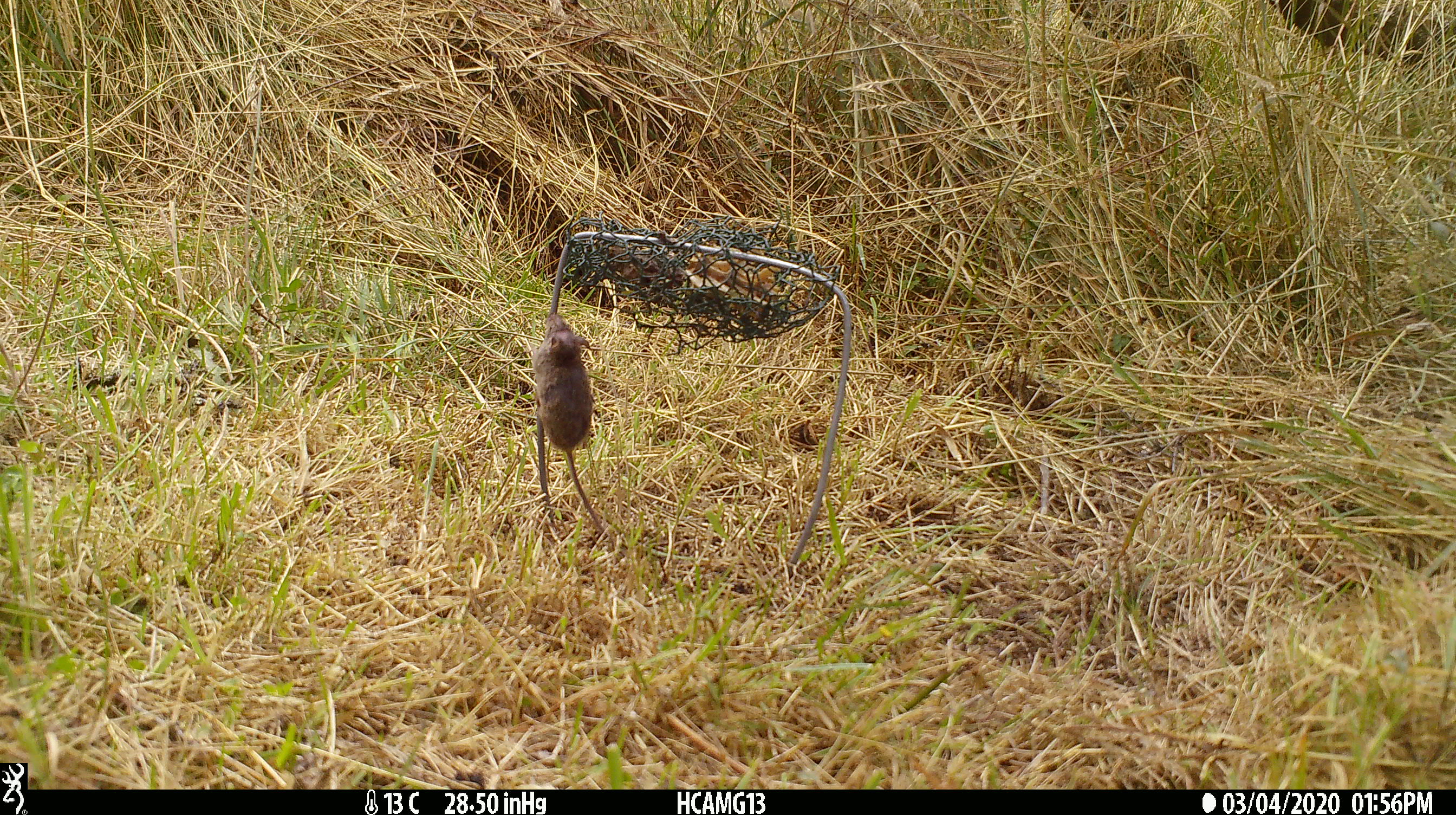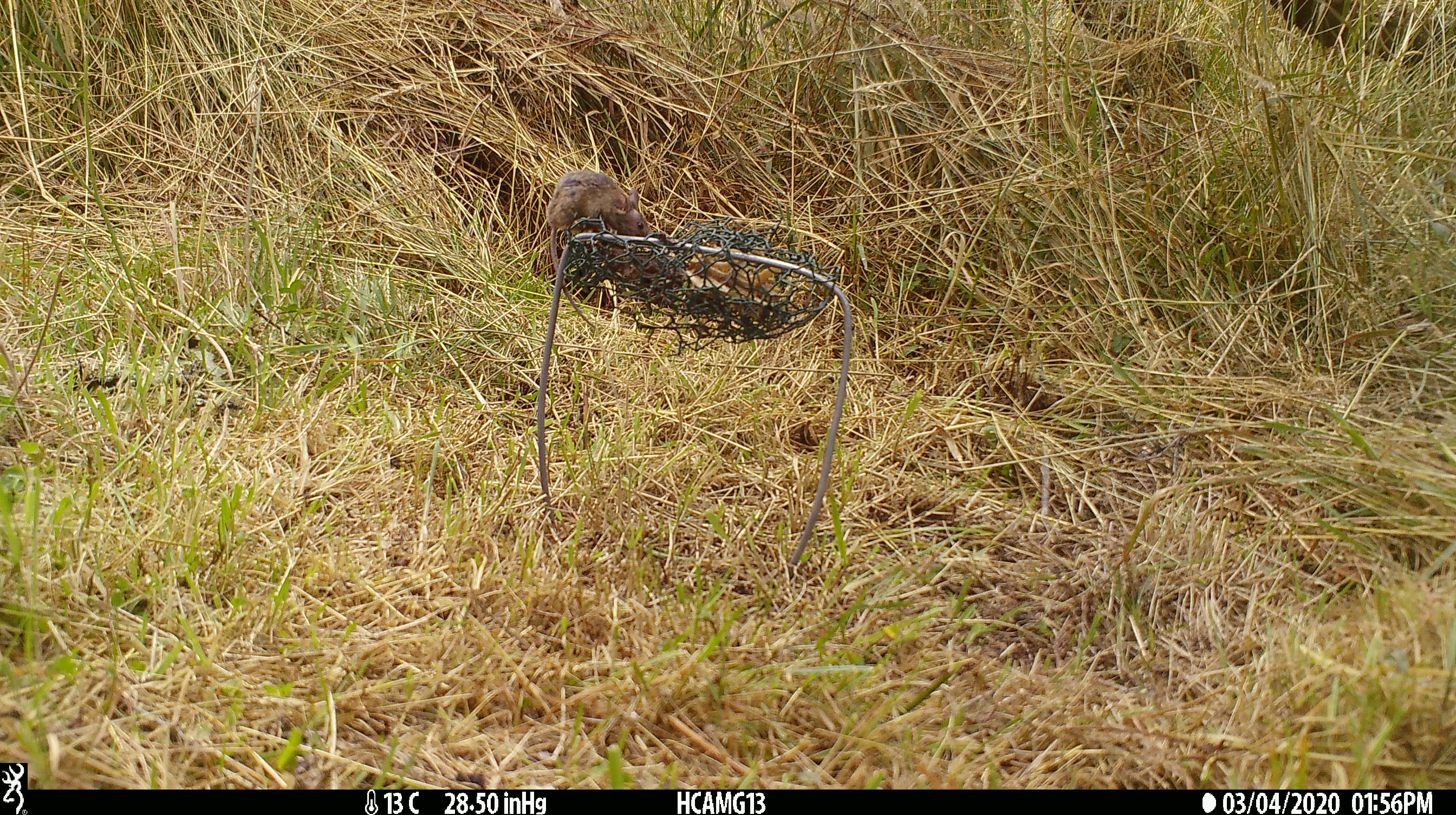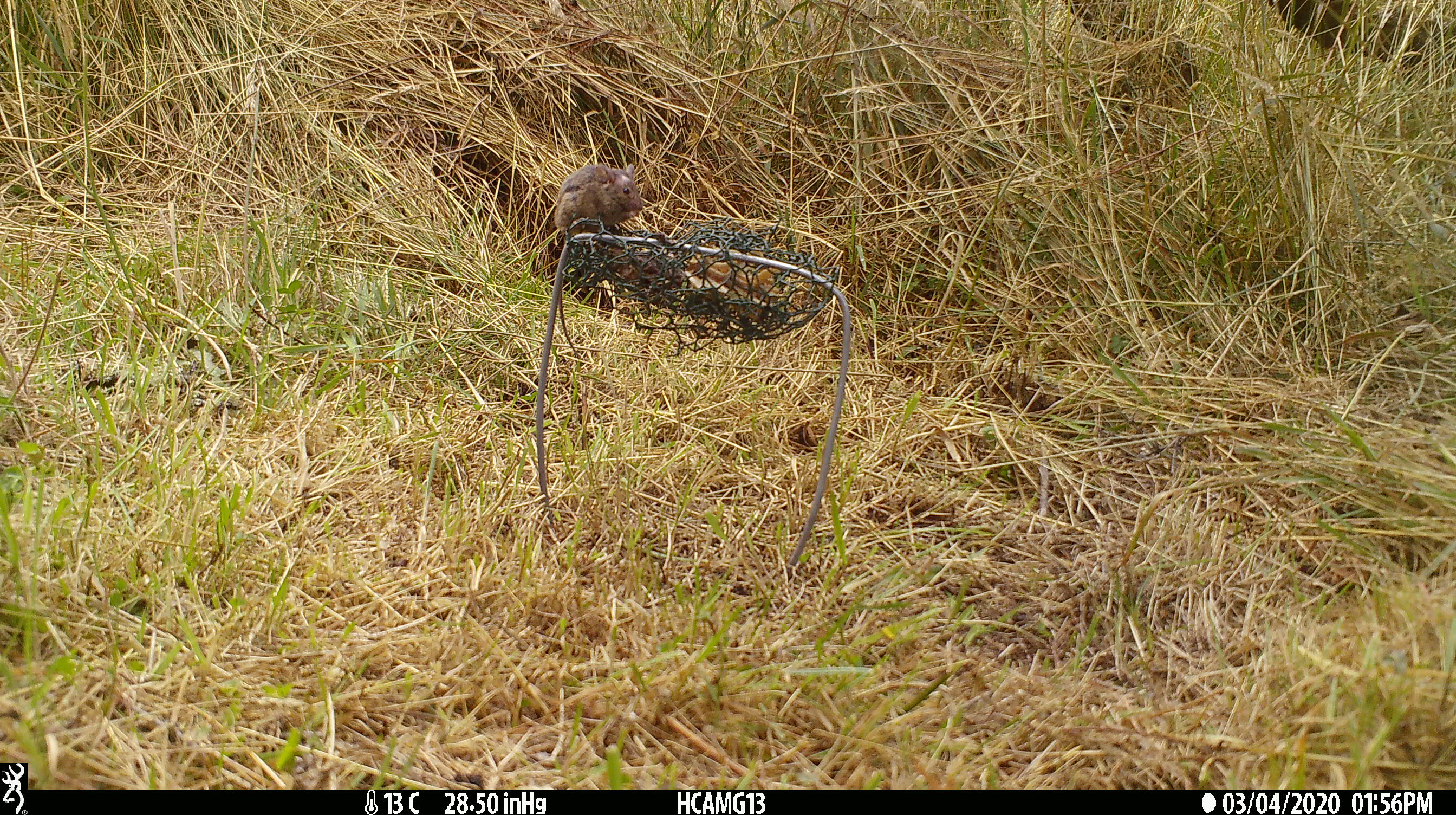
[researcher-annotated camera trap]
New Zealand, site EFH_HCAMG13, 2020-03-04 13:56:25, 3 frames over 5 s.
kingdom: Animalia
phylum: Chordata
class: Mammalia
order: Rodentia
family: Muridae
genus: Mus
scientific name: Mus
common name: mouse